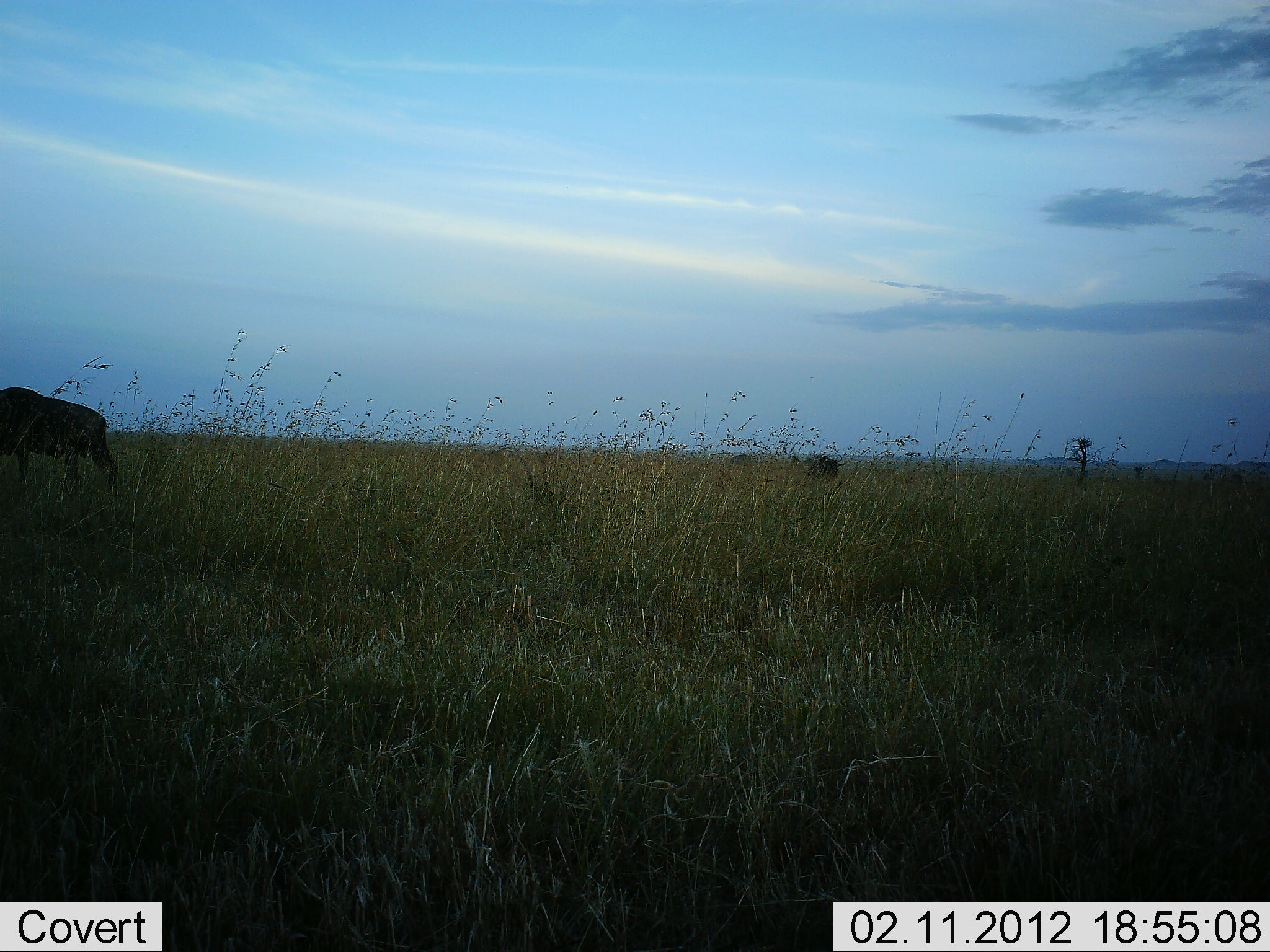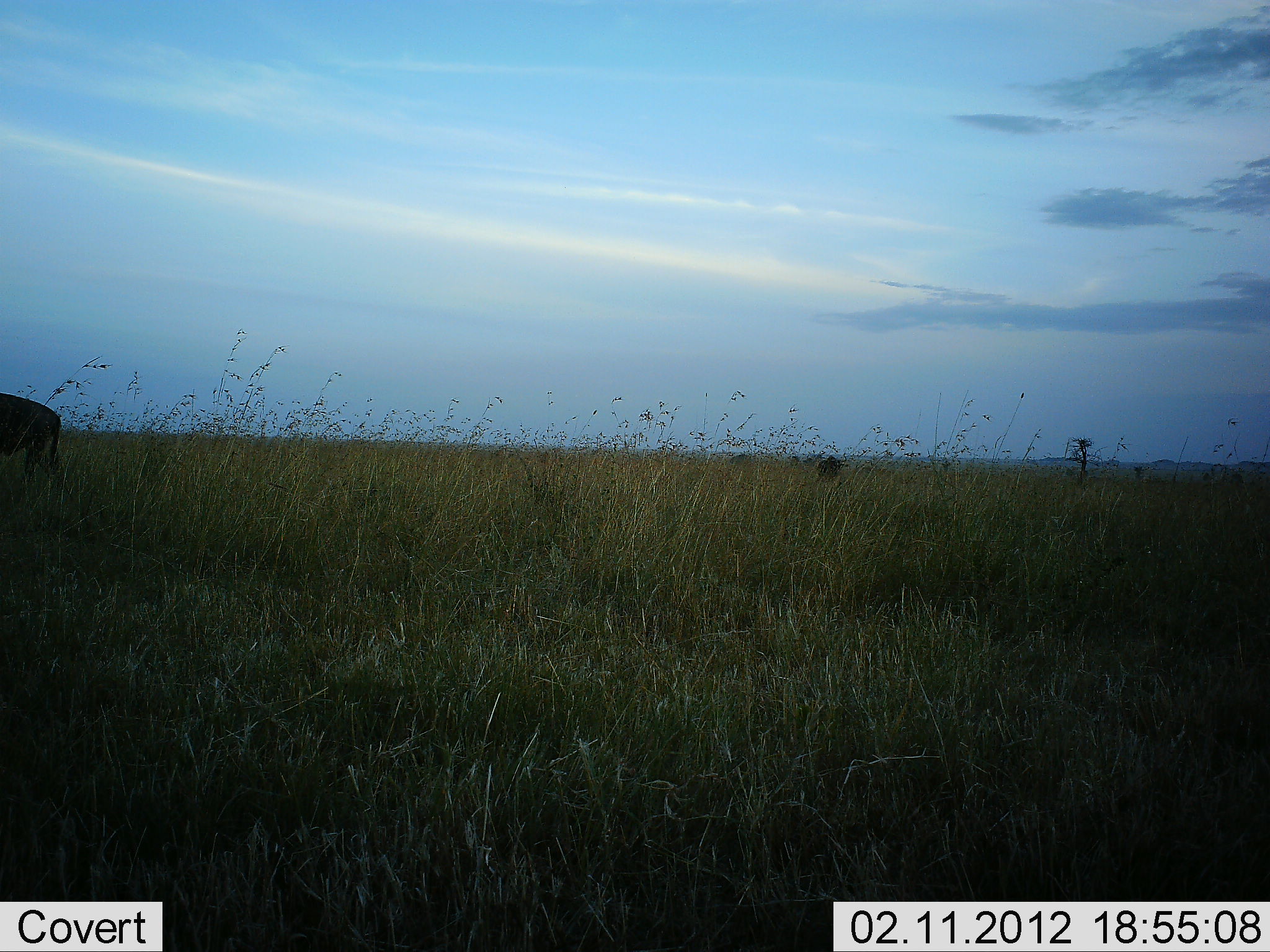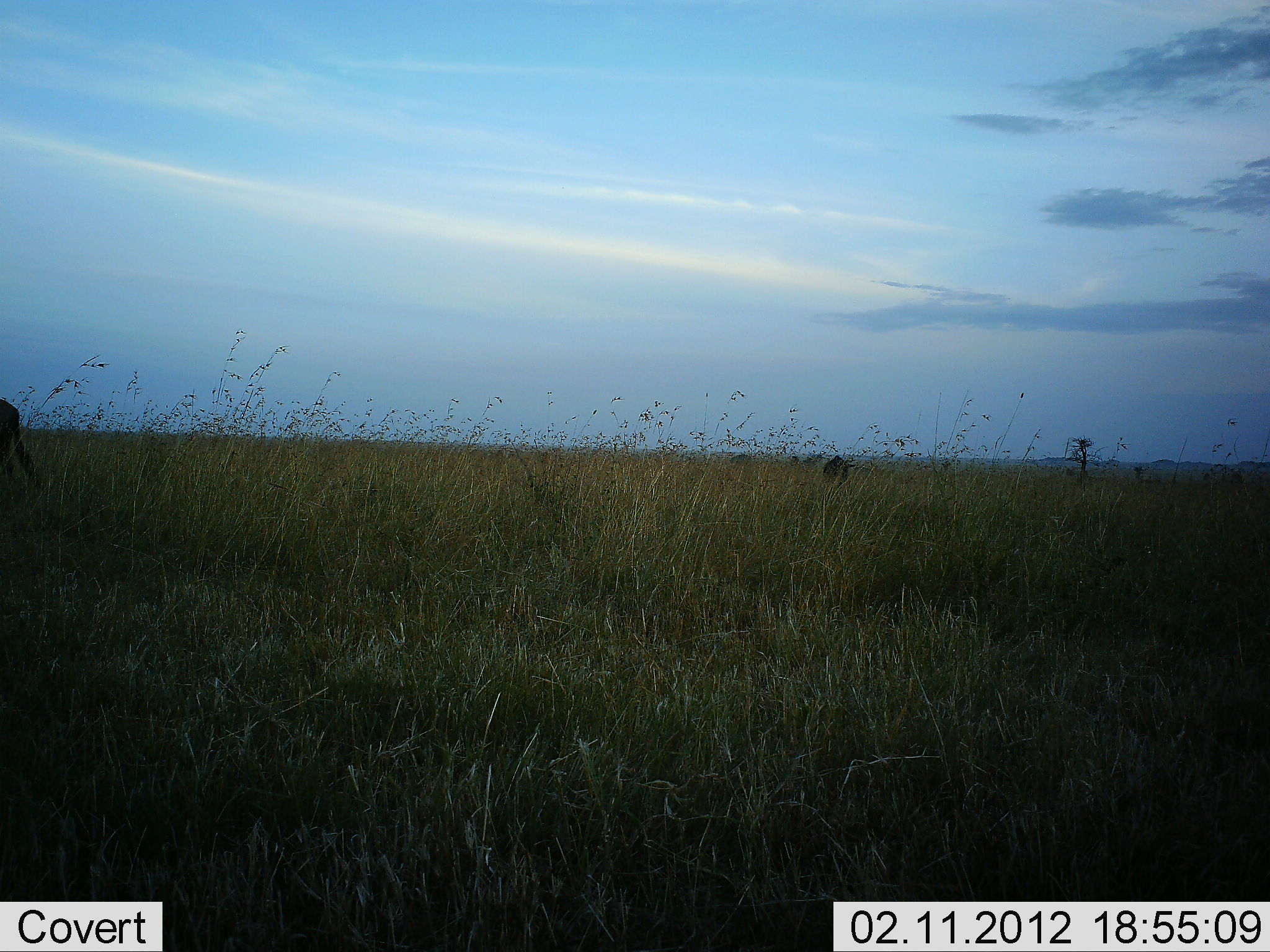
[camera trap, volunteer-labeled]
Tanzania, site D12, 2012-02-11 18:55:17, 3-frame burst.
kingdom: Animalia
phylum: Chordata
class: Mammalia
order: Artiodactyla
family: Bovidae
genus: Connochaetes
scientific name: Connochaetes taurinus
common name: blue wildebeest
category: wildebeest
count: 2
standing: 7%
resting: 0%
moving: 86%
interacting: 0%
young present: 0%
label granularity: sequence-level